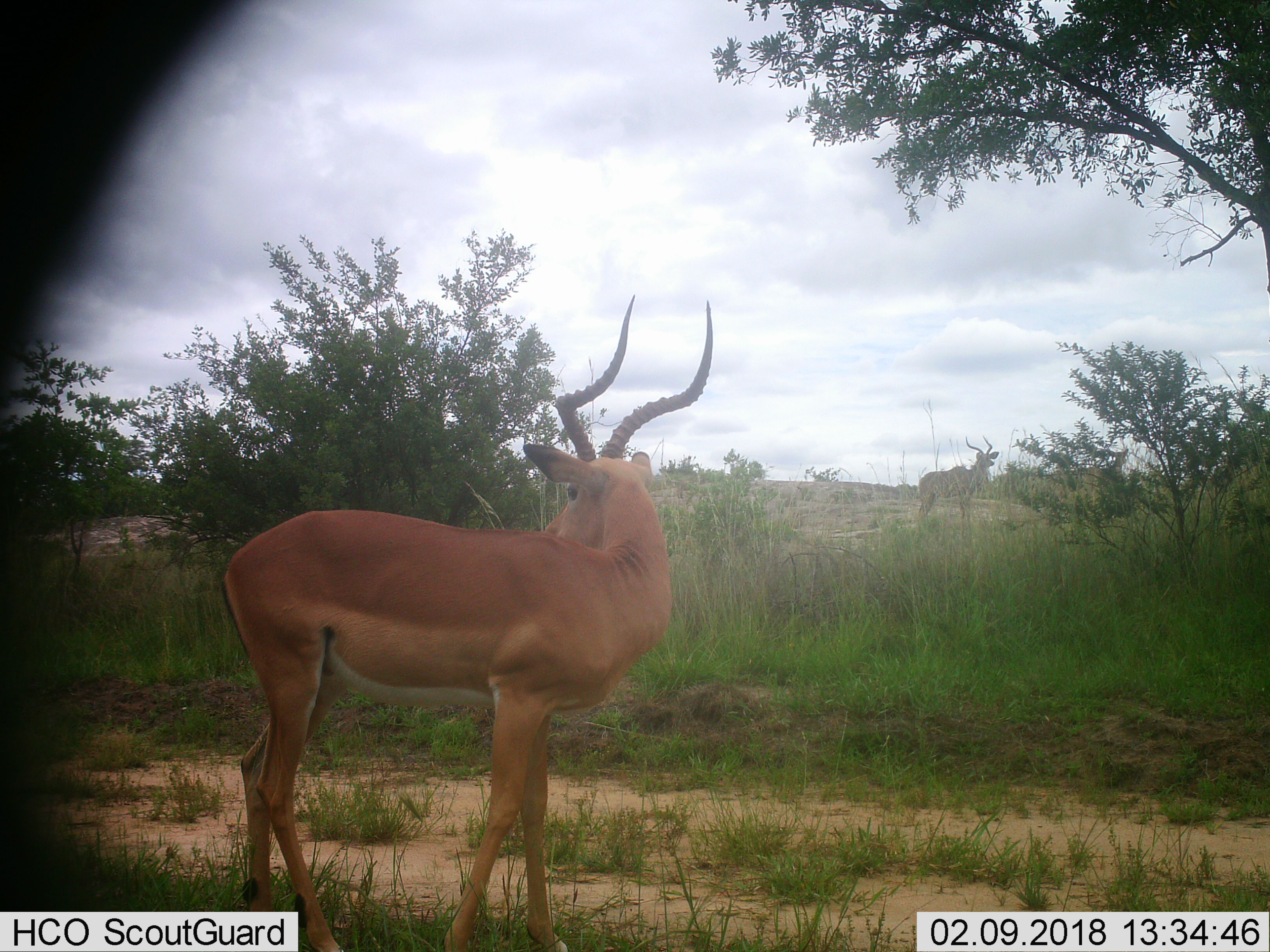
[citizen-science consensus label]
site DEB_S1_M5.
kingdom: Animalia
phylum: Chordata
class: Mammalia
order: Artiodactyla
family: Bovidae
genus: Aepyceros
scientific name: Aepyceros melampus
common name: impala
Impala (Aepyceros melampus), count 1. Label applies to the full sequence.